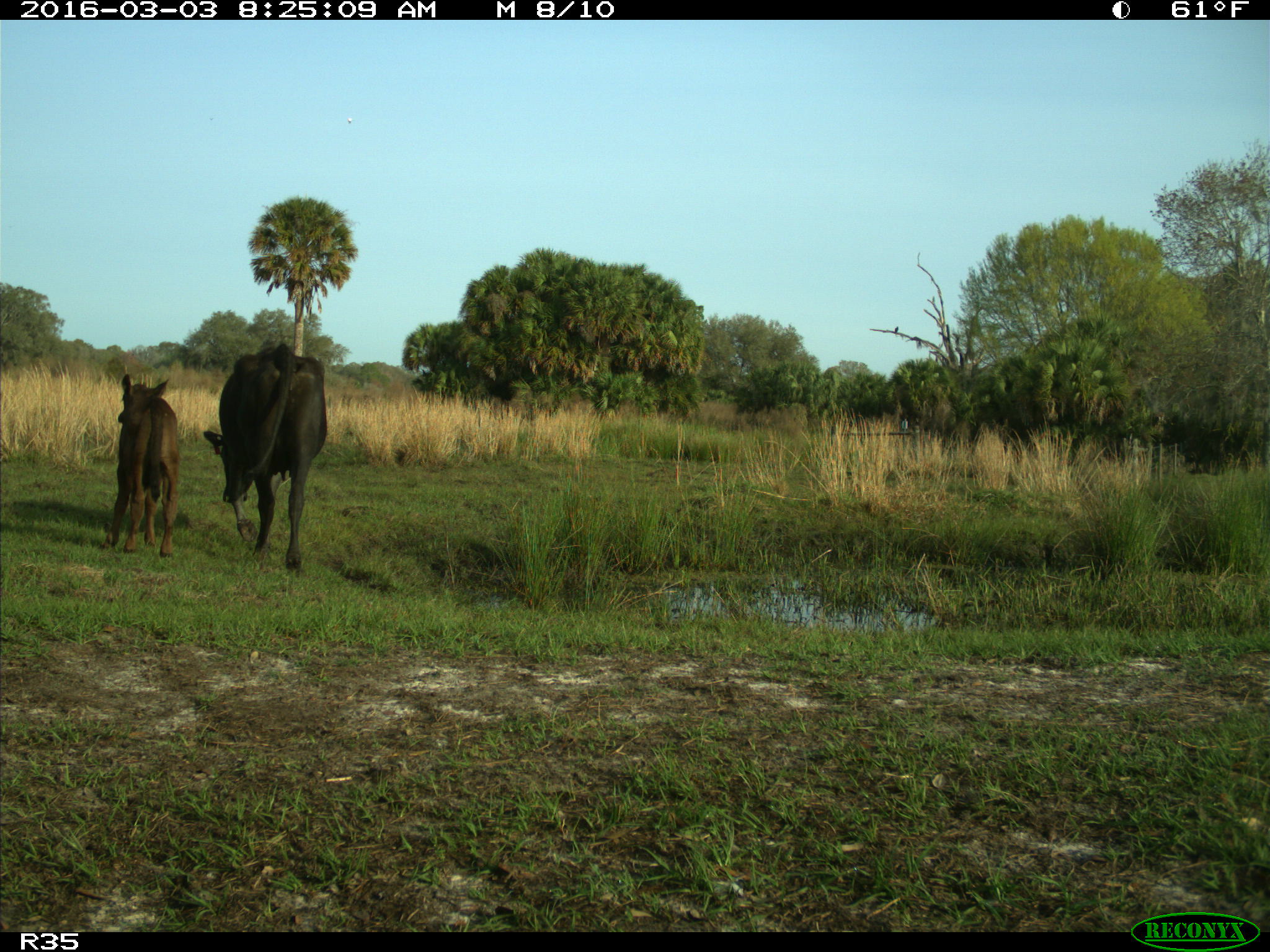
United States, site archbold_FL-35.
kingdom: Animalia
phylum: Chordata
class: Mammalia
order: Artiodactyla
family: Bovidae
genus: Bos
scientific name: Bos taurus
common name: domestic cow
Bos taurus (domestic cow).